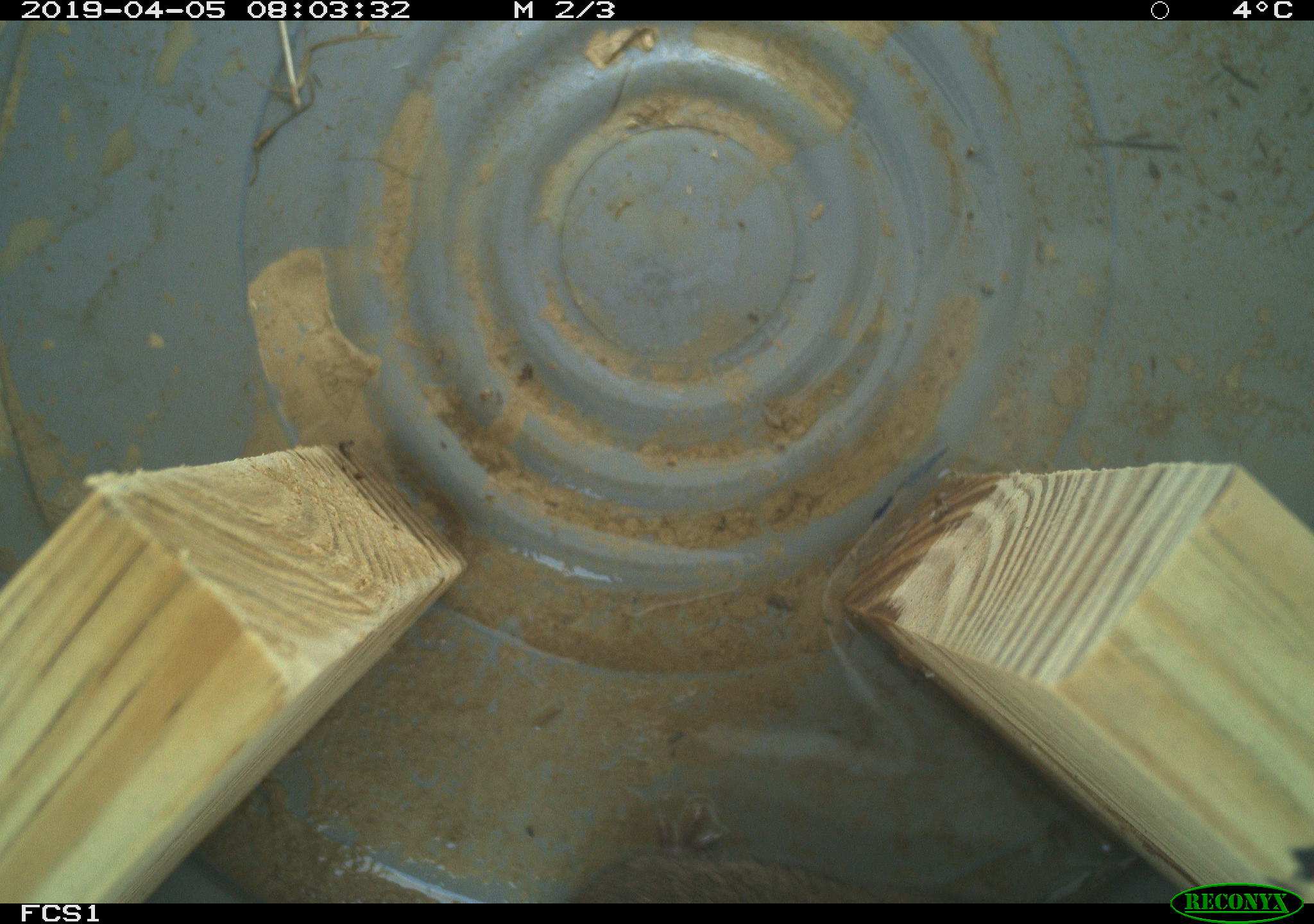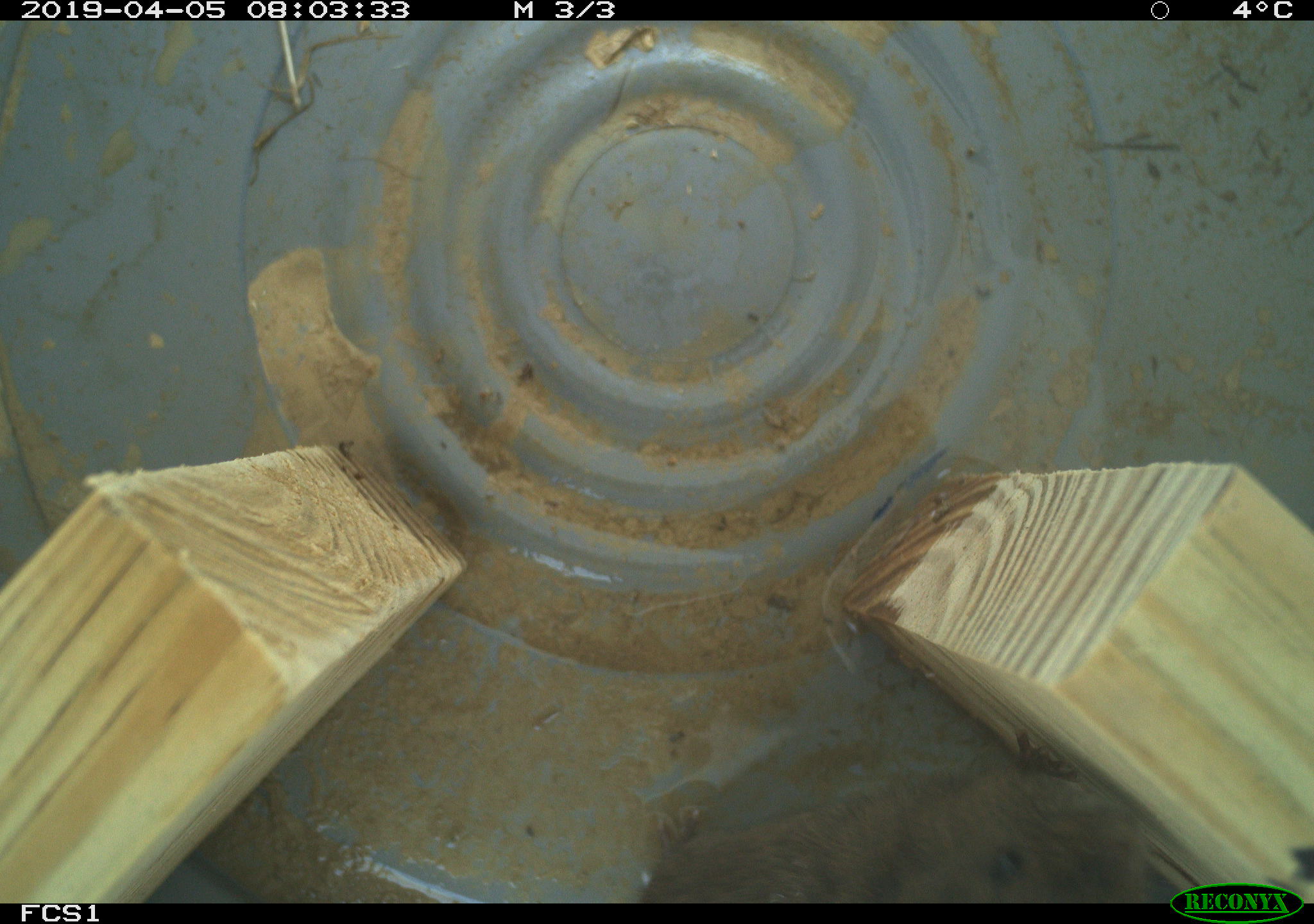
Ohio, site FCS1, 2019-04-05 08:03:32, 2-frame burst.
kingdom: Animalia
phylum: Chordata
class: Mammalia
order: Rodentia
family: Cricetidae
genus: Microtus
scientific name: Microtus pennsylvanicus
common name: meadow vole